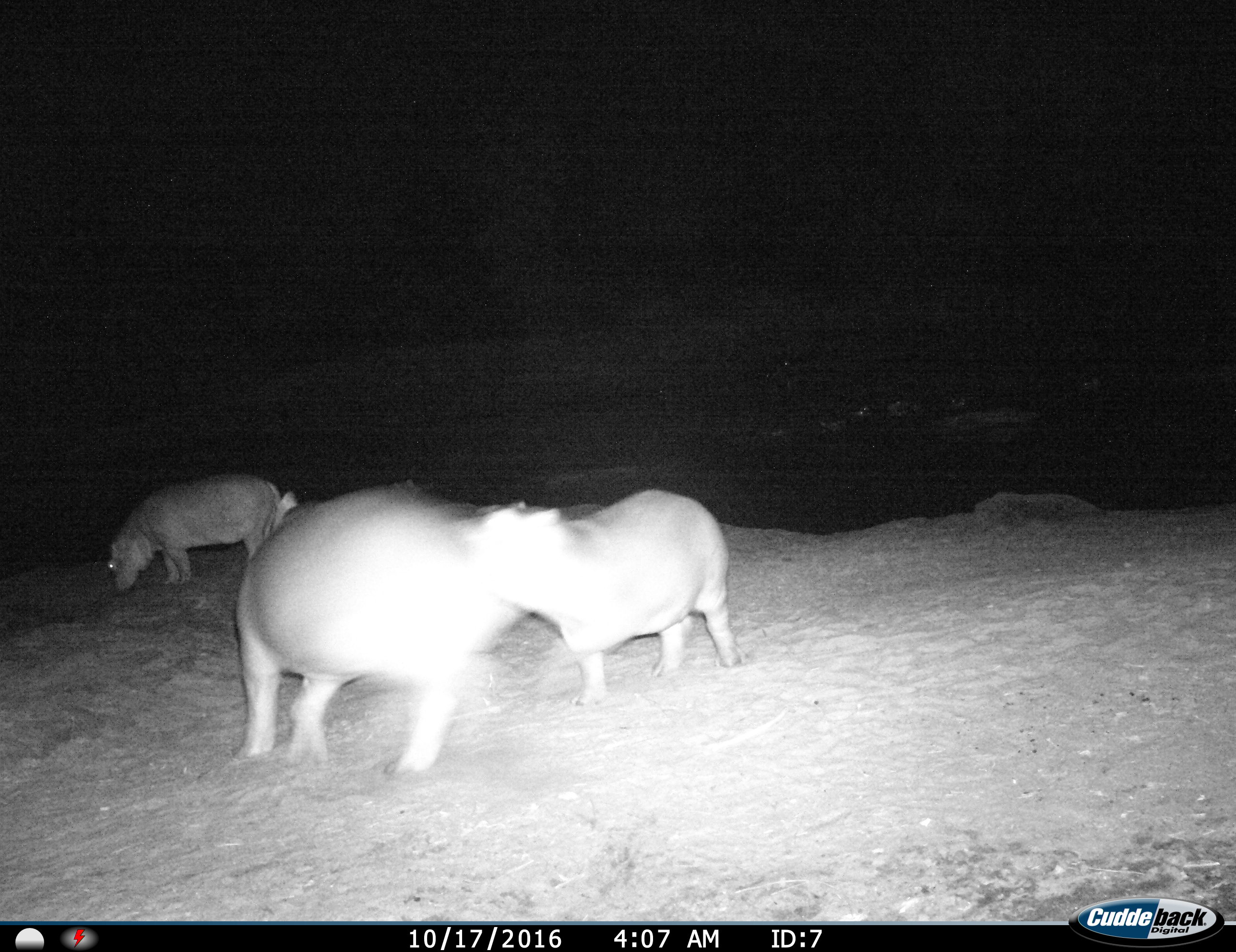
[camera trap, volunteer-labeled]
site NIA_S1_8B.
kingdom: Animalia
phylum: Chordata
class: Mammalia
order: Artiodactyla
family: Hippopotamidae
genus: Hippopotamus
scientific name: Hippopotamus amphibius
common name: hippopotamus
Hippopotamus (Hippopotamus amphibius), count 3. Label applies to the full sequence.